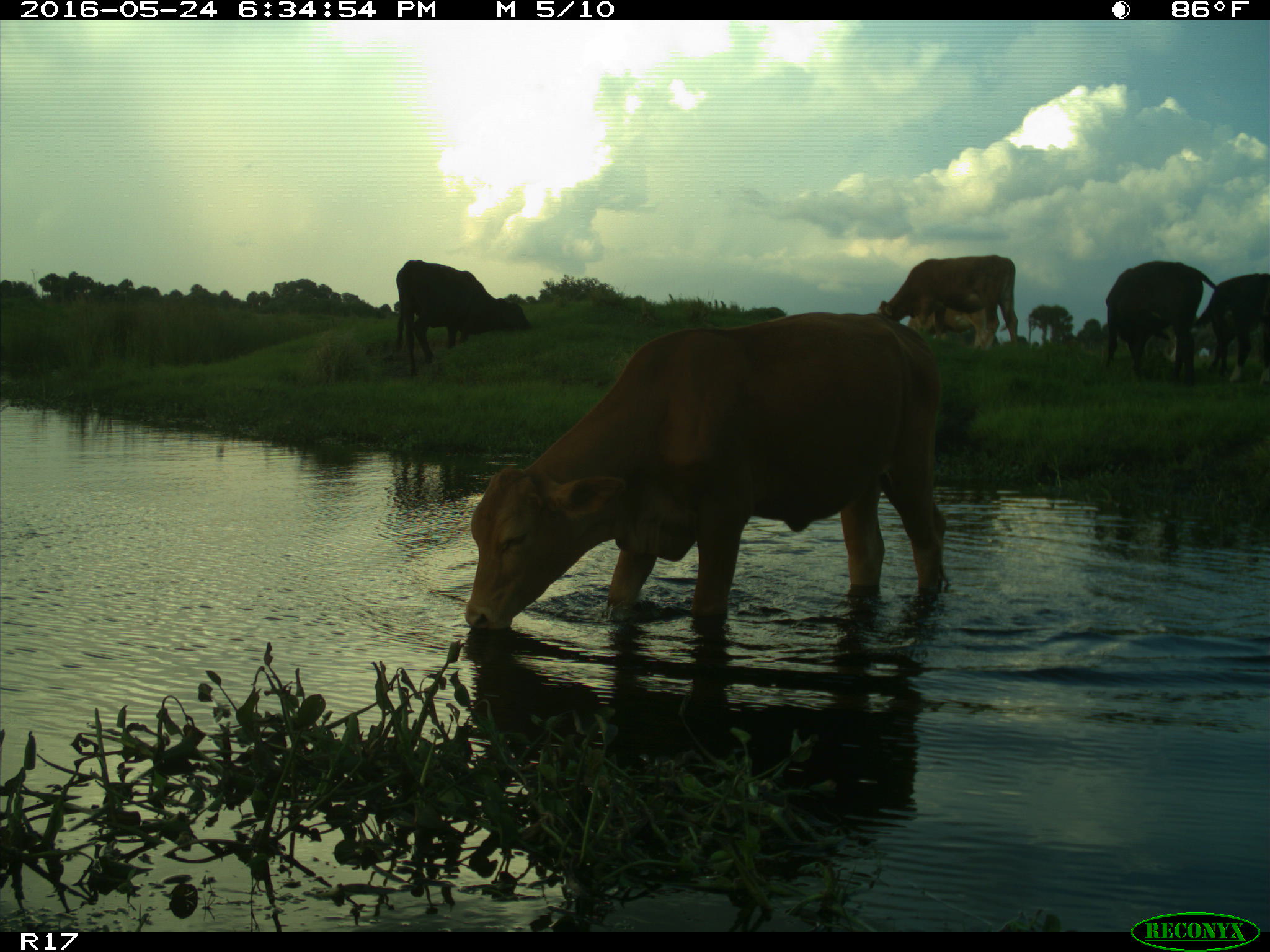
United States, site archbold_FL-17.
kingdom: Animalia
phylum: Chordata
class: Mammalia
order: Artiodactyla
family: Bovidae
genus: Bos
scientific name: Bos taurus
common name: domestic cow